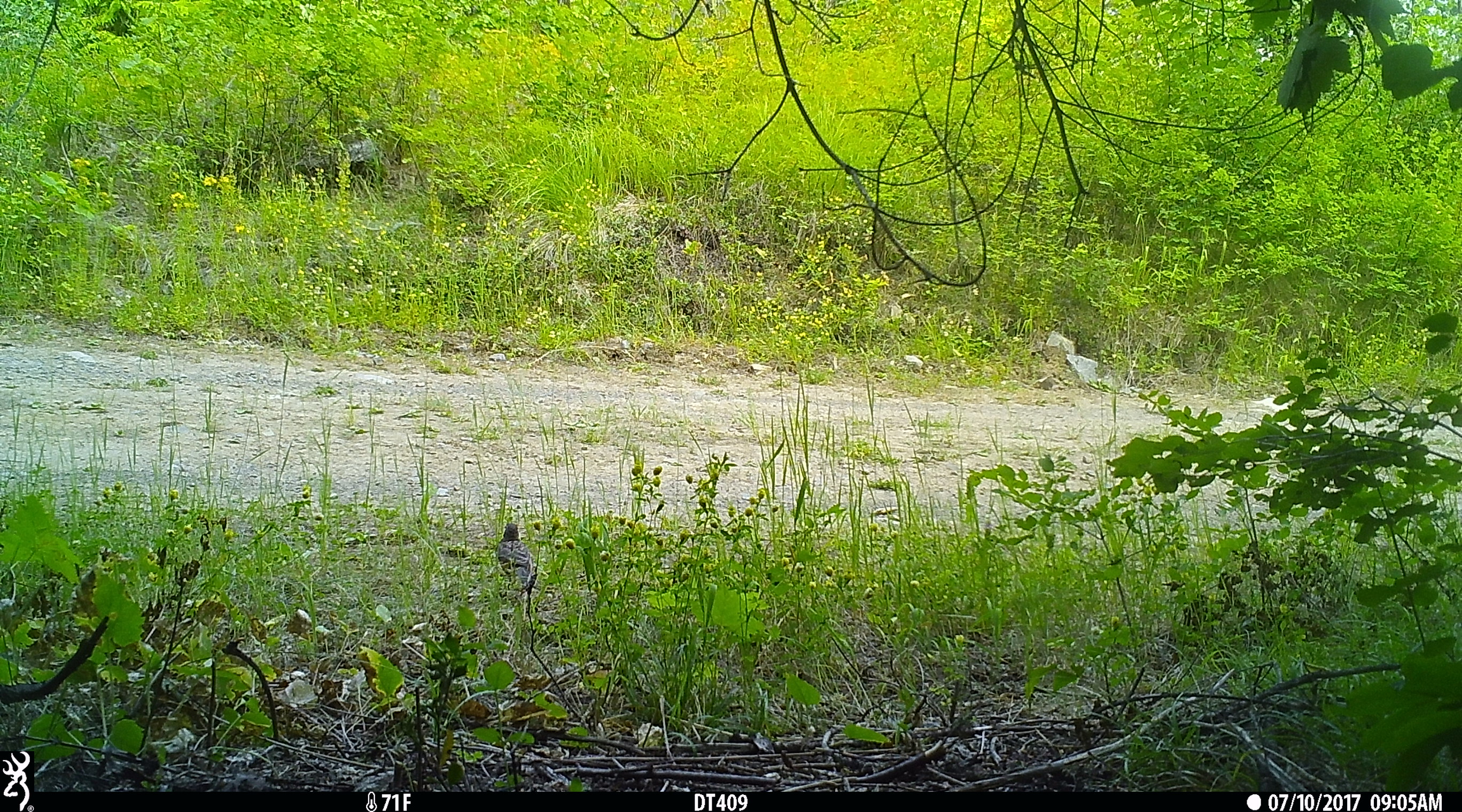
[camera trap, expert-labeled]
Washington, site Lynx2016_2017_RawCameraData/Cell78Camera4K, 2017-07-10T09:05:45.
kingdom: Animalia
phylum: Chordata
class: Aves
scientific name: Aves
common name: birds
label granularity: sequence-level